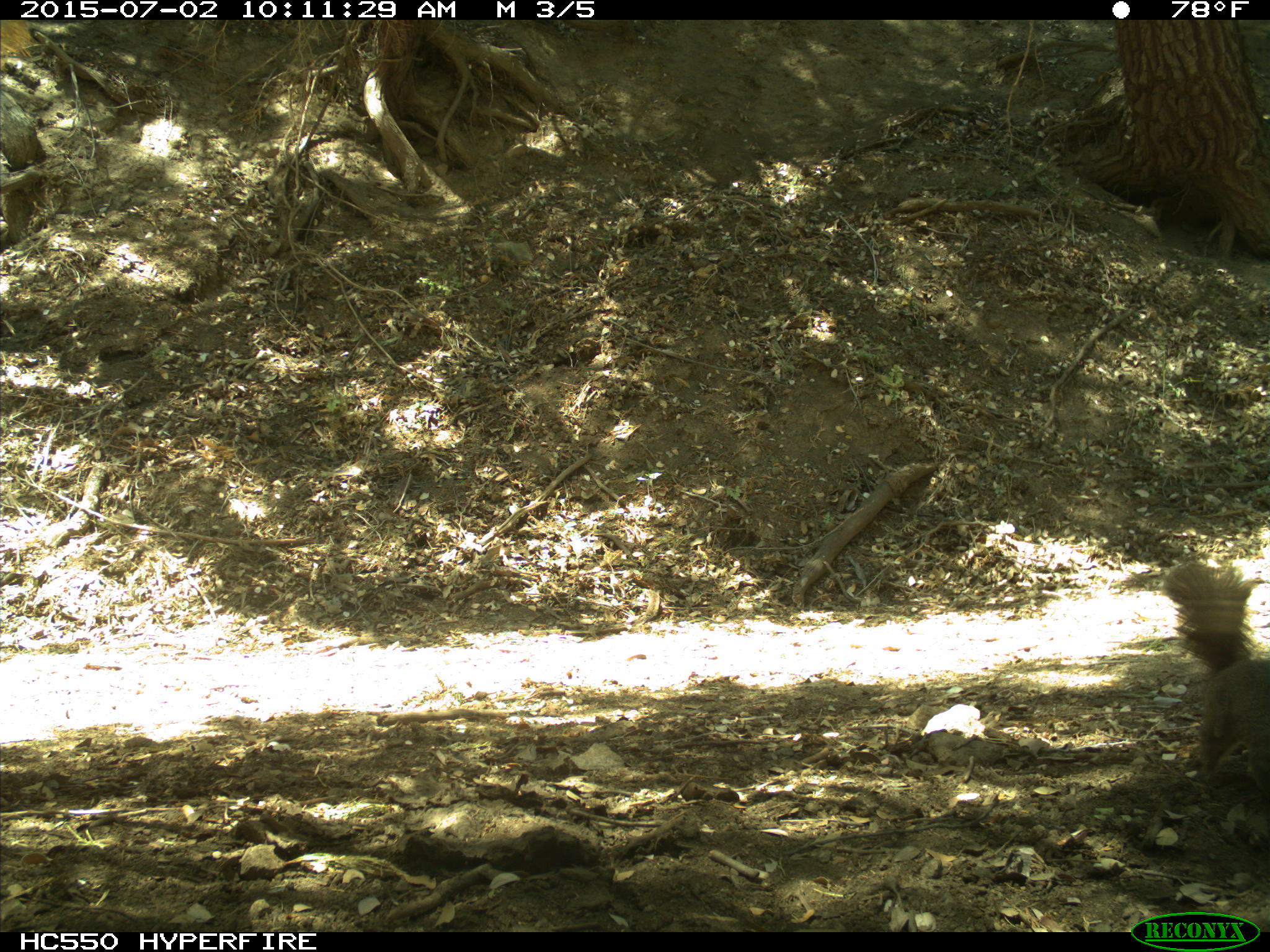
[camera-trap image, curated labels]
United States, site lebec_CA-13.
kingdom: Animalia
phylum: Chordata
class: Mammalia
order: Rodentia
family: Sciuridae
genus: Sciurus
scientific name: Sciurus carolinensis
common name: eastern gray squirrel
Sciurus carolinensis (eastern gray squirrel).